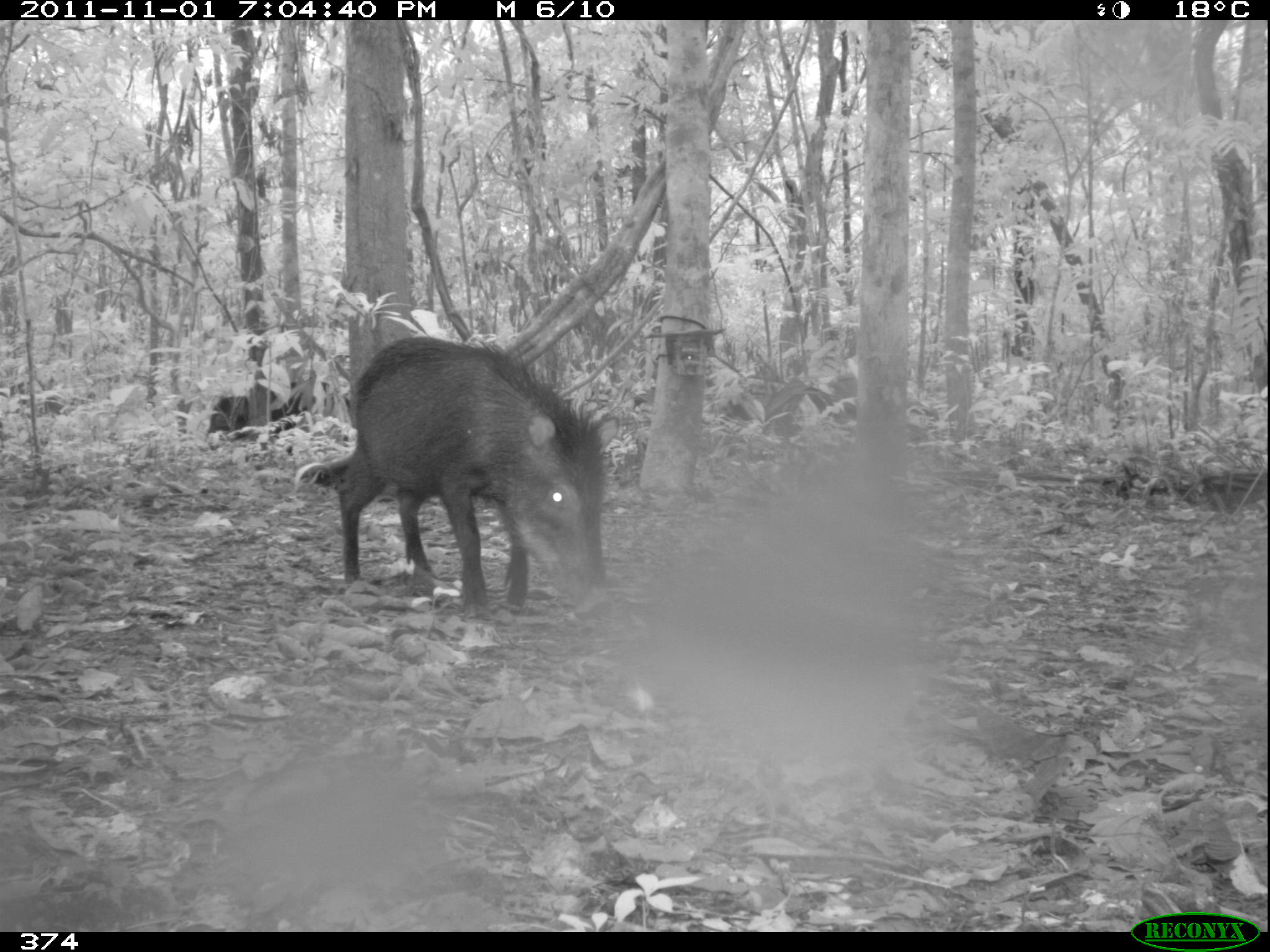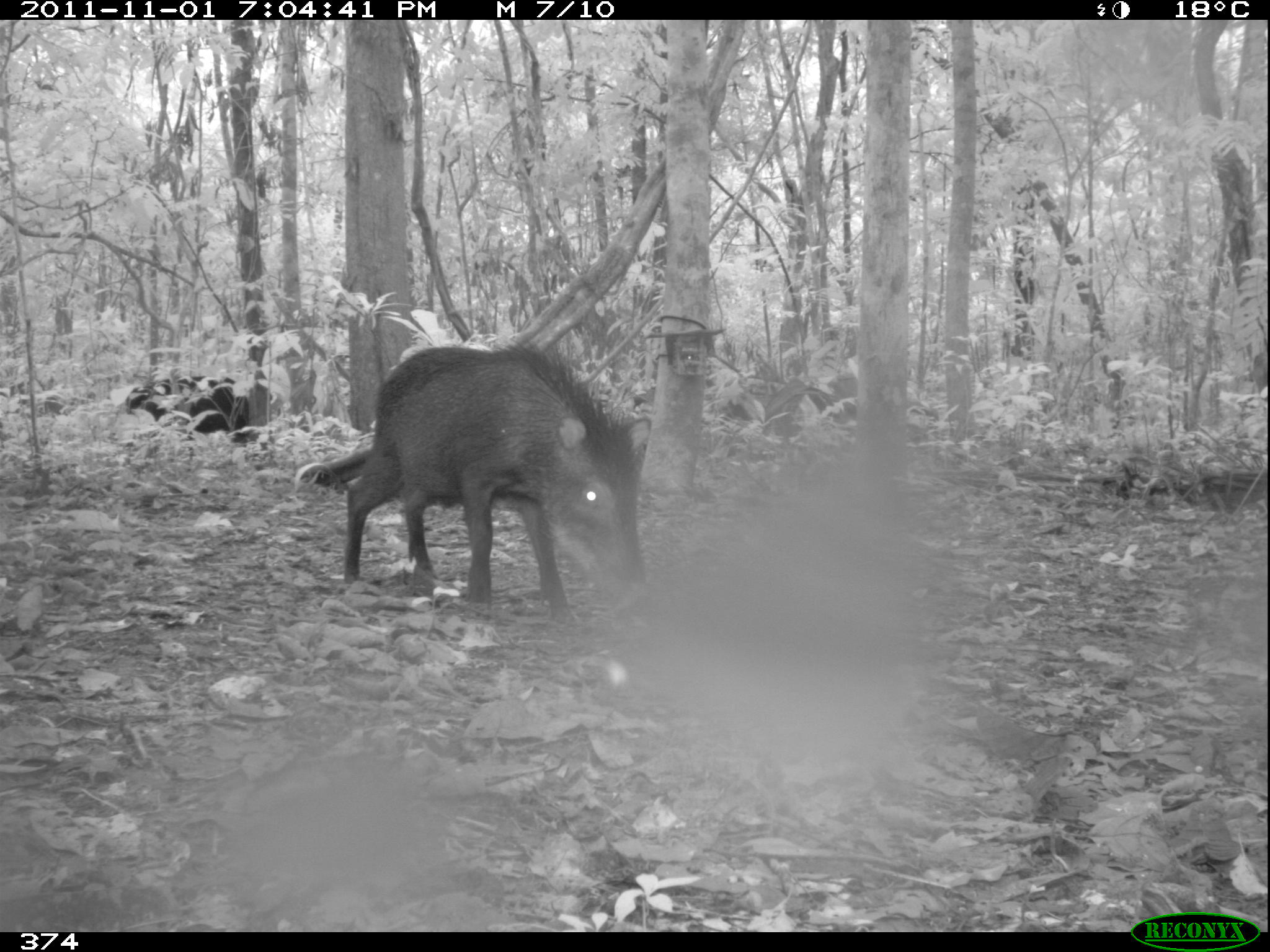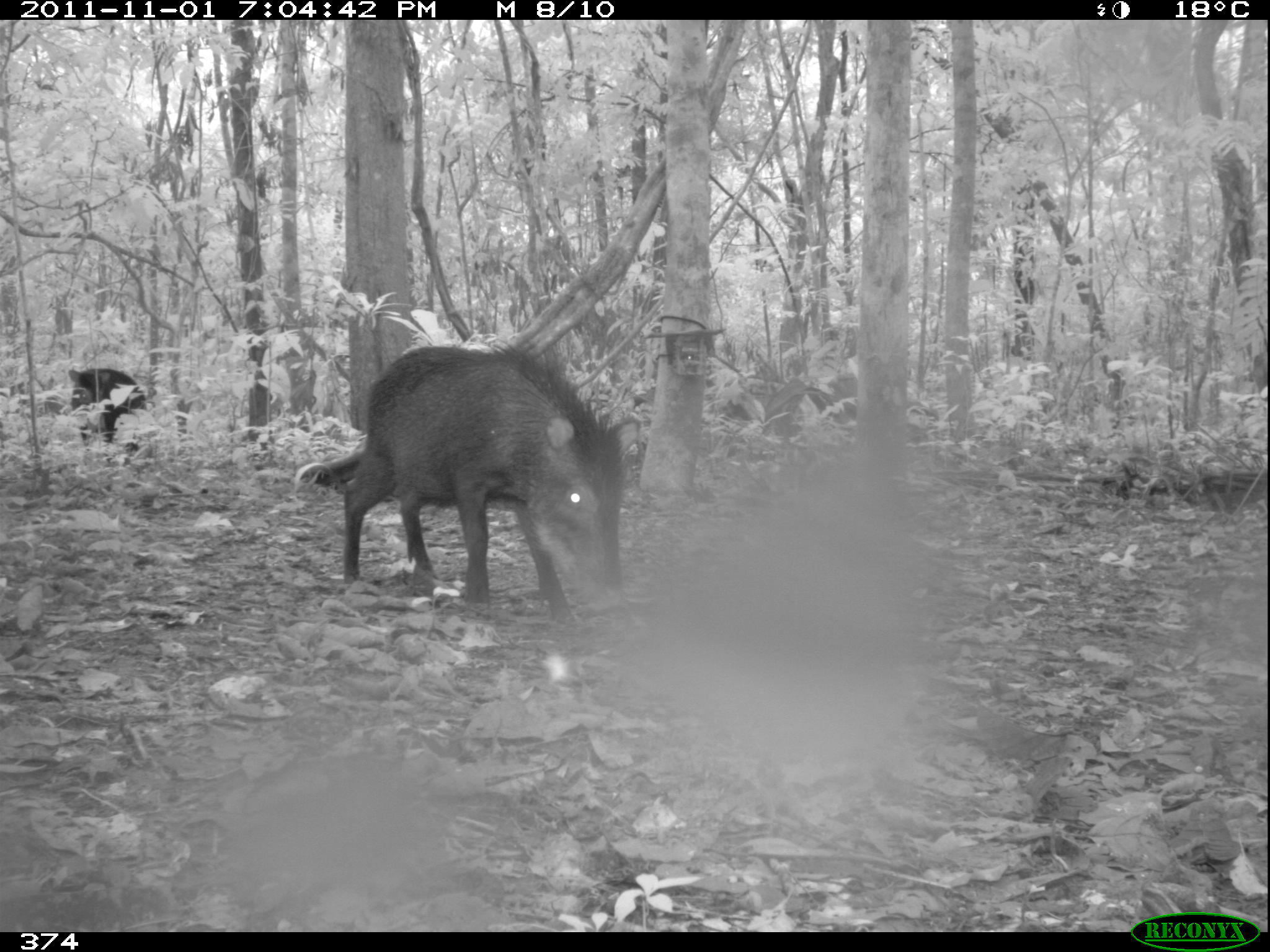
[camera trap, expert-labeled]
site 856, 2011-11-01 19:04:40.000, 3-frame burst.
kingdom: Animalia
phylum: Chordata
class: Mammalia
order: Artiodactyla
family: Tayassuidae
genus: Tayassu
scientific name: Tayassu pecari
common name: white-lipped peccary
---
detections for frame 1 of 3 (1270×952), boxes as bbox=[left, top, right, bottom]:
tayassu pecari: bbox=[335, 334, 610, 619]; bbox=[203, 382, 307, 444]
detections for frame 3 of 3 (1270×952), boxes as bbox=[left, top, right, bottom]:
tayassu pecari: bbox=[340, 342, 625, 616]; bbox=[67, 368, 146, 444]